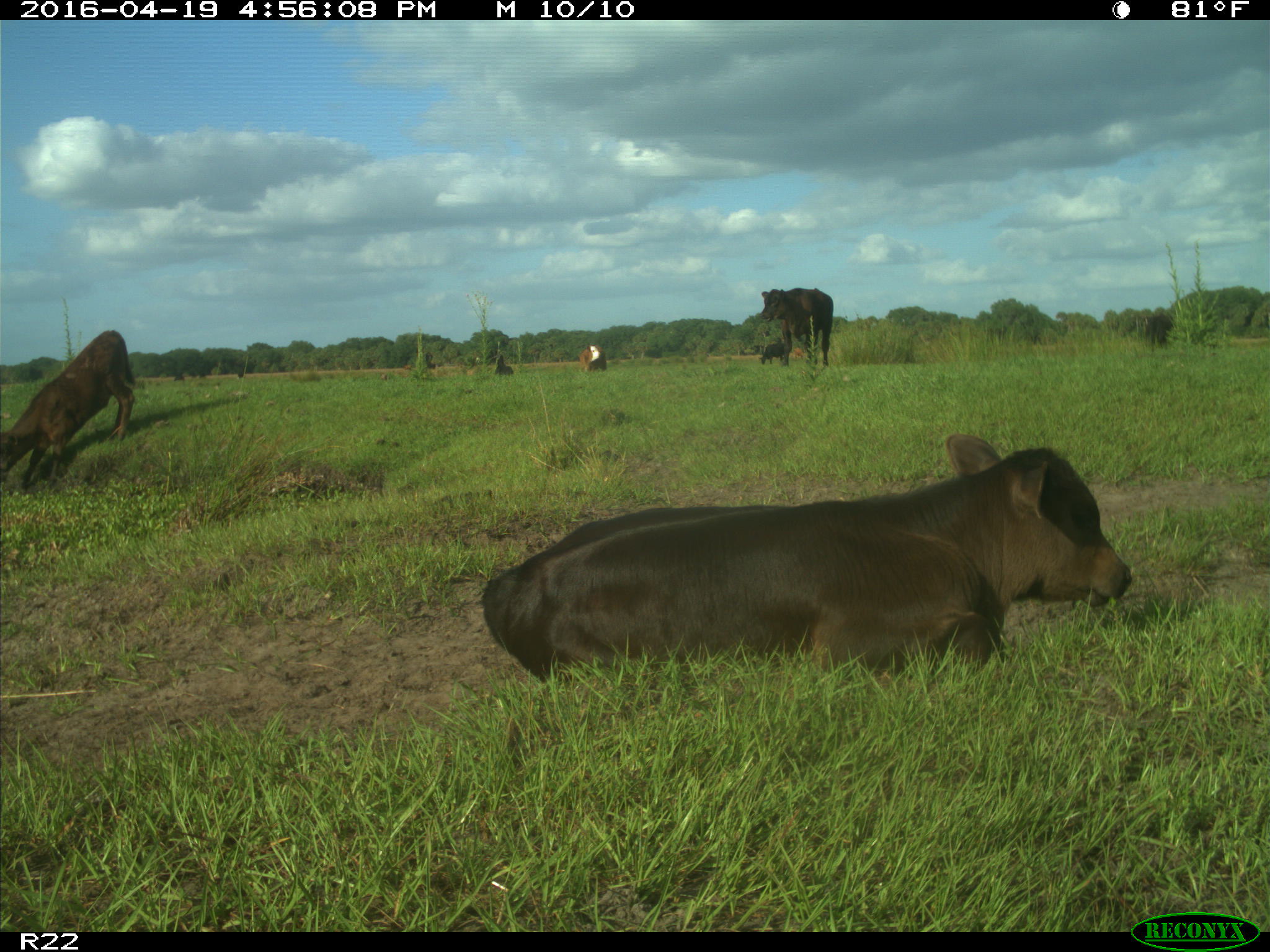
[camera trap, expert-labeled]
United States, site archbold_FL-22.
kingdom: Animalia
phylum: Chordata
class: Mammalia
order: Artiodactyla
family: Bovidae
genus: Bos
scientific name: Bos taurus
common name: domestic cow